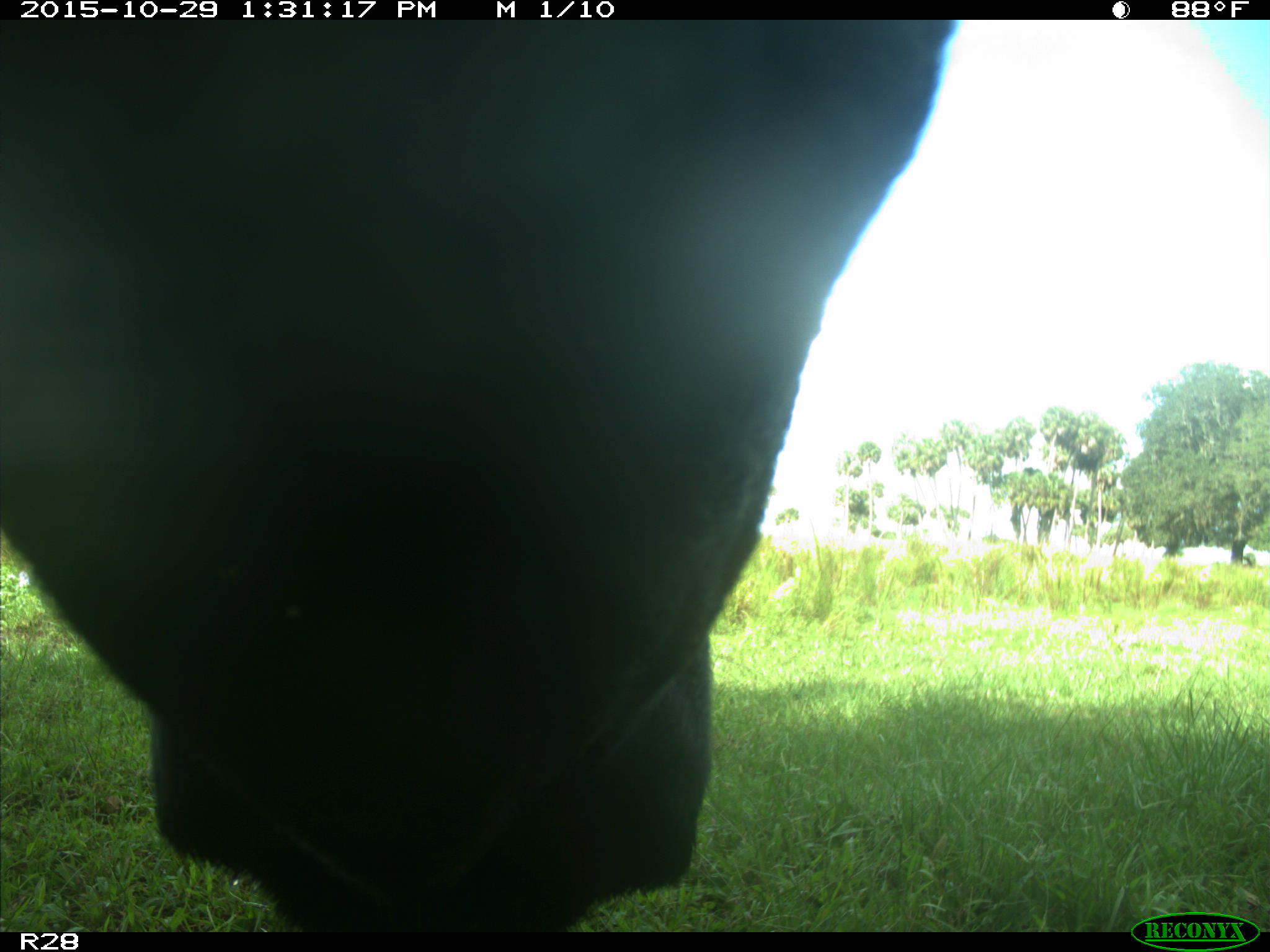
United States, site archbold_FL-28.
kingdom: Animalia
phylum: Chordata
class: Mammalia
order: Artiodactyla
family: Bovidae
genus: Bos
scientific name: Bos taurus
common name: domestic cow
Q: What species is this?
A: Bos taurus (domestic cow).